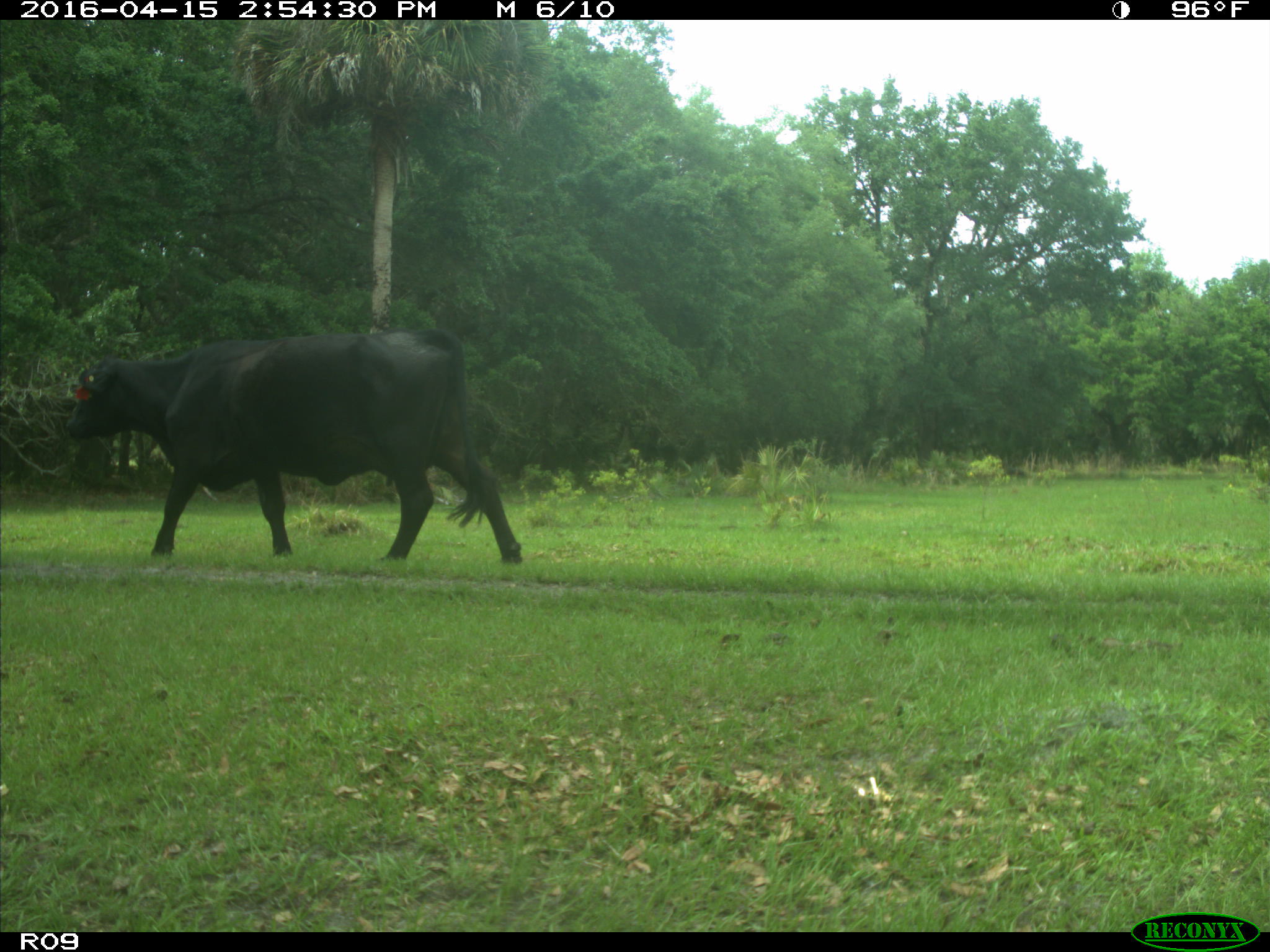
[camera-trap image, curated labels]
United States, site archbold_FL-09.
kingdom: Animalia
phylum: Chordata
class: Mammalia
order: Artiodactyla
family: Bovidae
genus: Bos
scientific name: Bos taurus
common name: domestic cow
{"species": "Bos taurus (domestic cow)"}